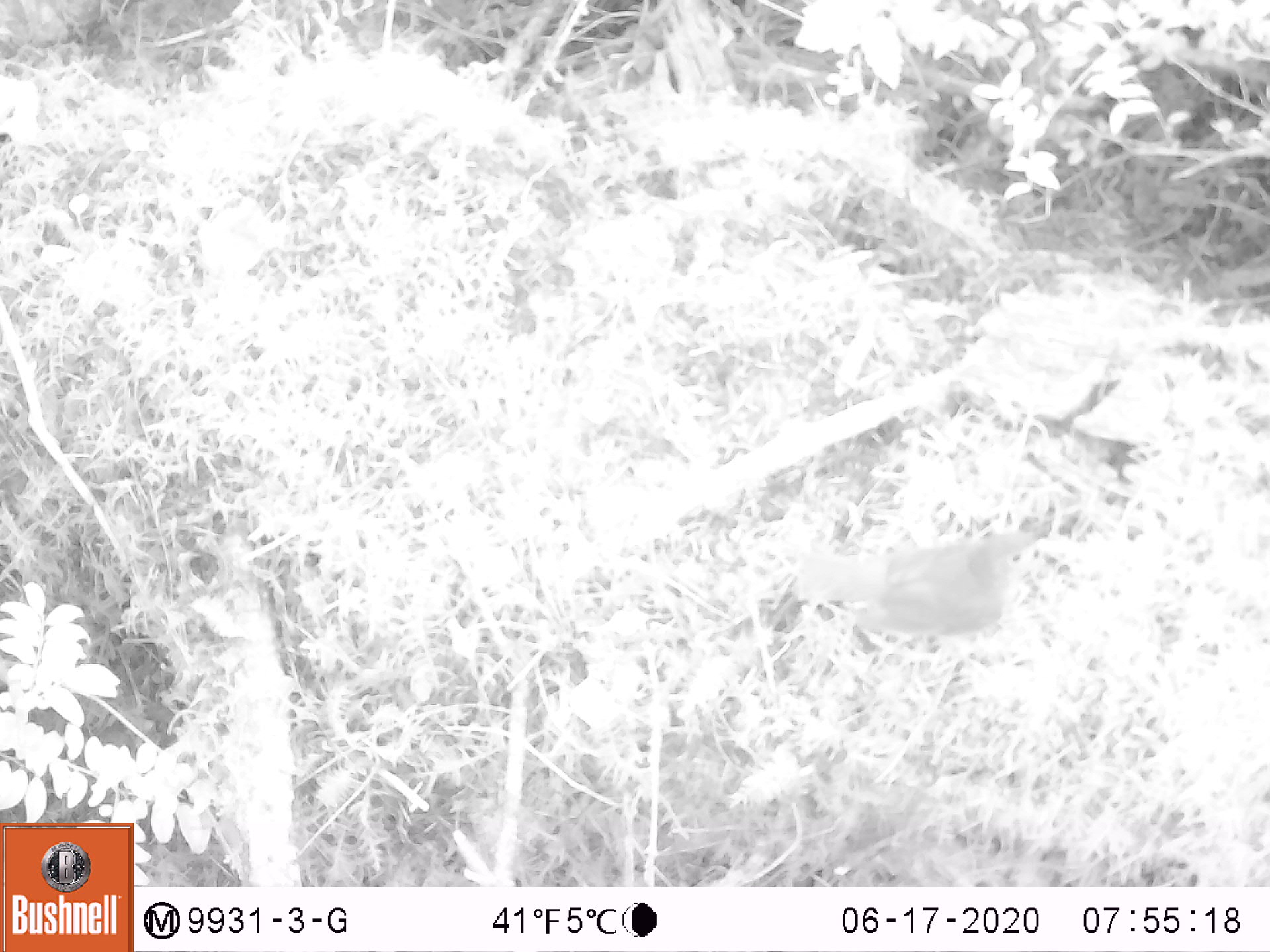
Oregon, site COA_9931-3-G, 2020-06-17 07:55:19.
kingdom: Animalia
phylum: Chordata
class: Aves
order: Passeriformes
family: Turdidae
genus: Catharus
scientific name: Catharus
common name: brown thrushes and nightingale-thrushes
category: catharus species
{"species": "catharus species (brown thrushes and nightingale-thrushes) (Catharus)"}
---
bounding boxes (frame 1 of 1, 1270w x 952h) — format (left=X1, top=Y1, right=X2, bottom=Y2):
catharus species: (left=771, top=516, right=1076, bottom=671)